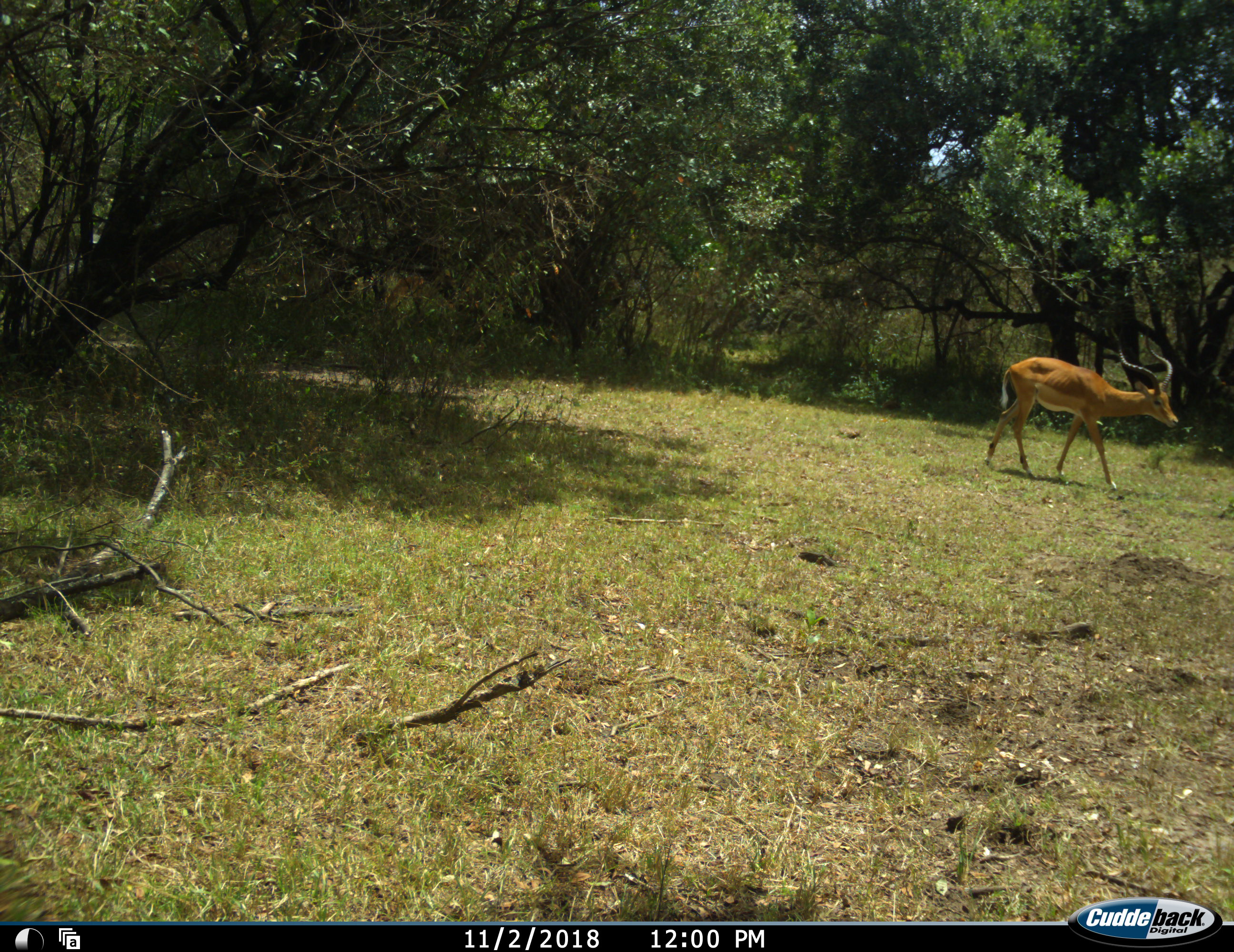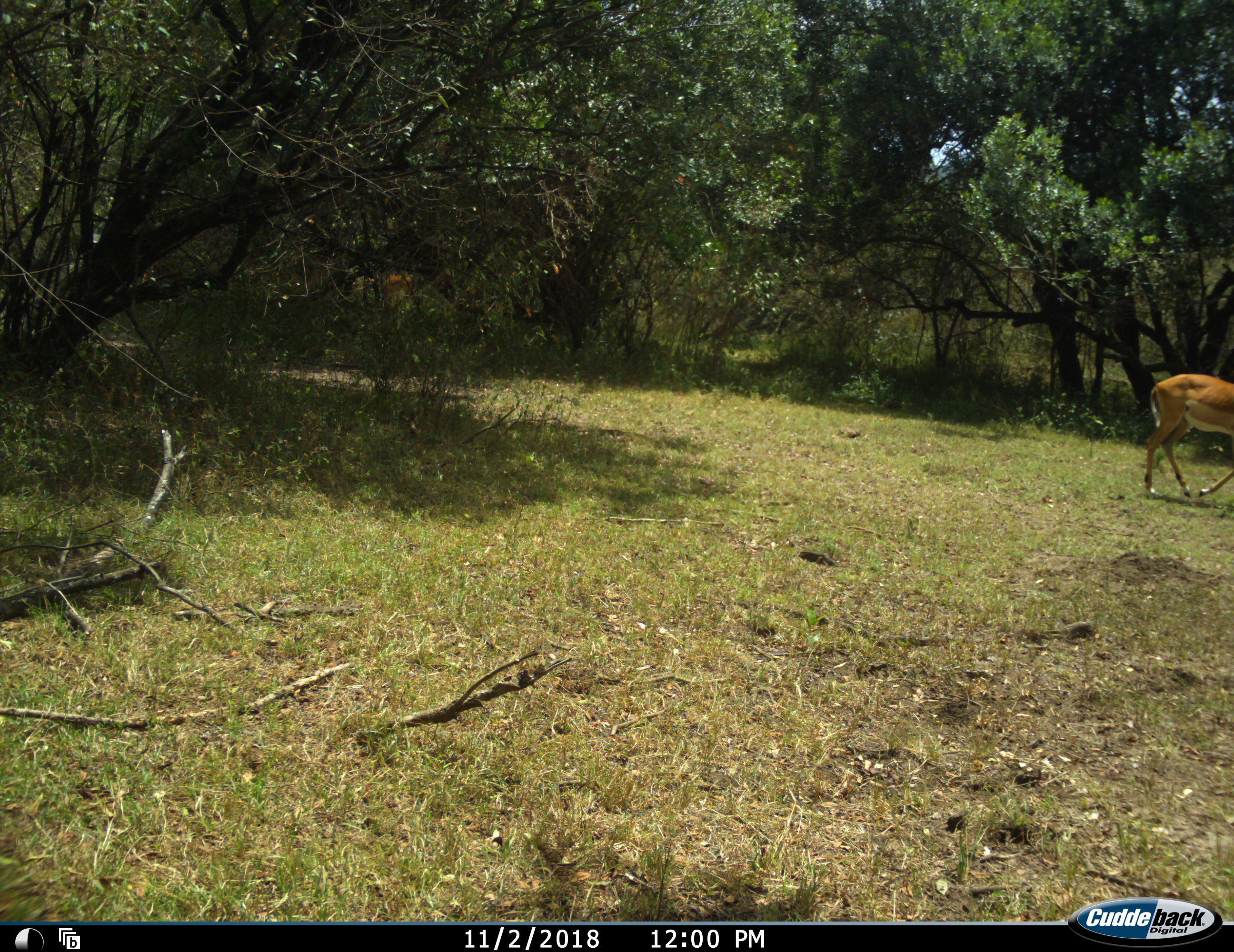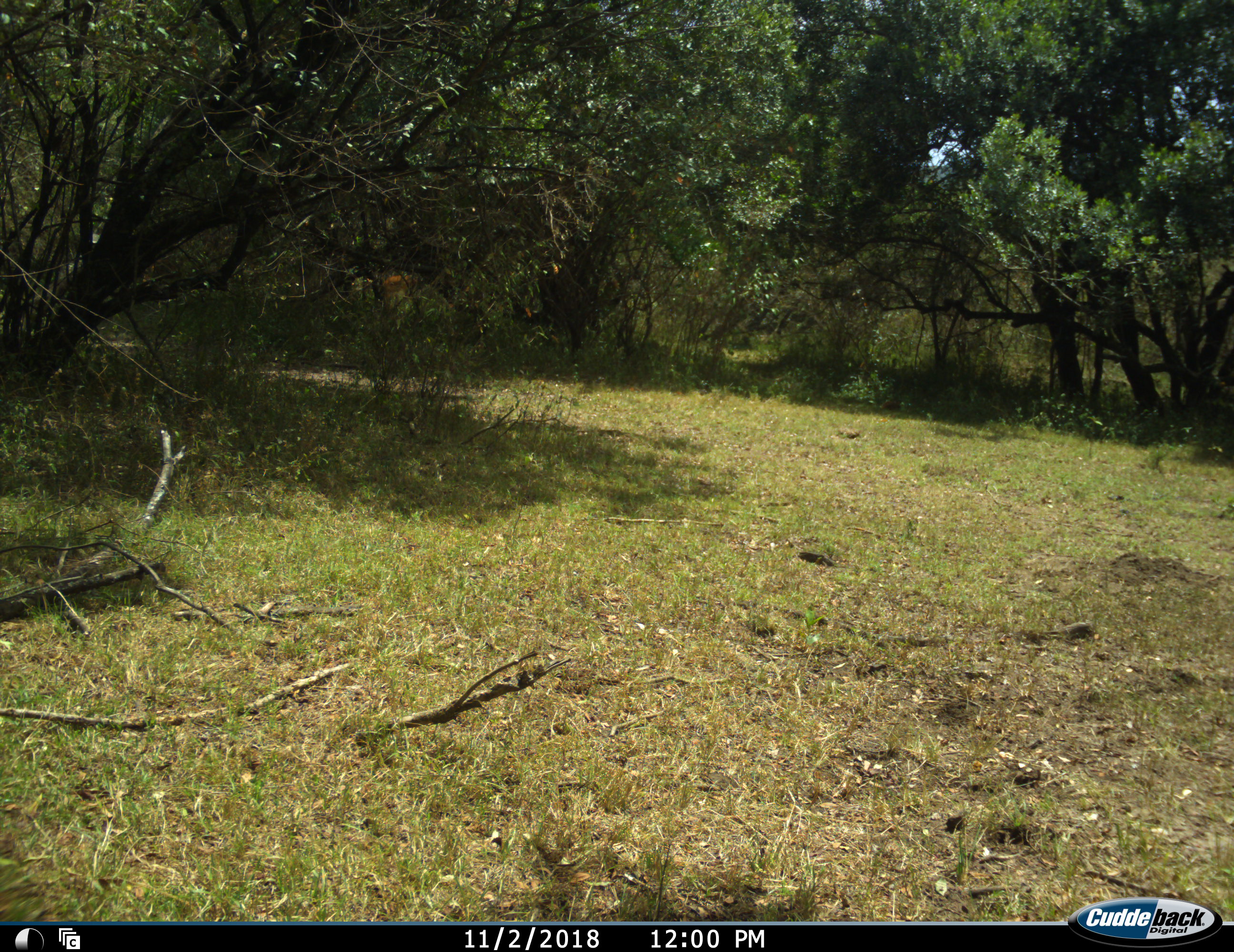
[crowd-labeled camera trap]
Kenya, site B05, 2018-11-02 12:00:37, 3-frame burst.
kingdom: Animalia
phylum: Chordata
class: Mammalia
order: Artiodactyla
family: Bovidae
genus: Aepyceros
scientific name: Aepyceros melampus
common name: impala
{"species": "impala (Aepyceros melampus)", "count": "1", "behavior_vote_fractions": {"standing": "0%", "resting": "0%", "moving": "100%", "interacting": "0%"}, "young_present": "0%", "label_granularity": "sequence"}